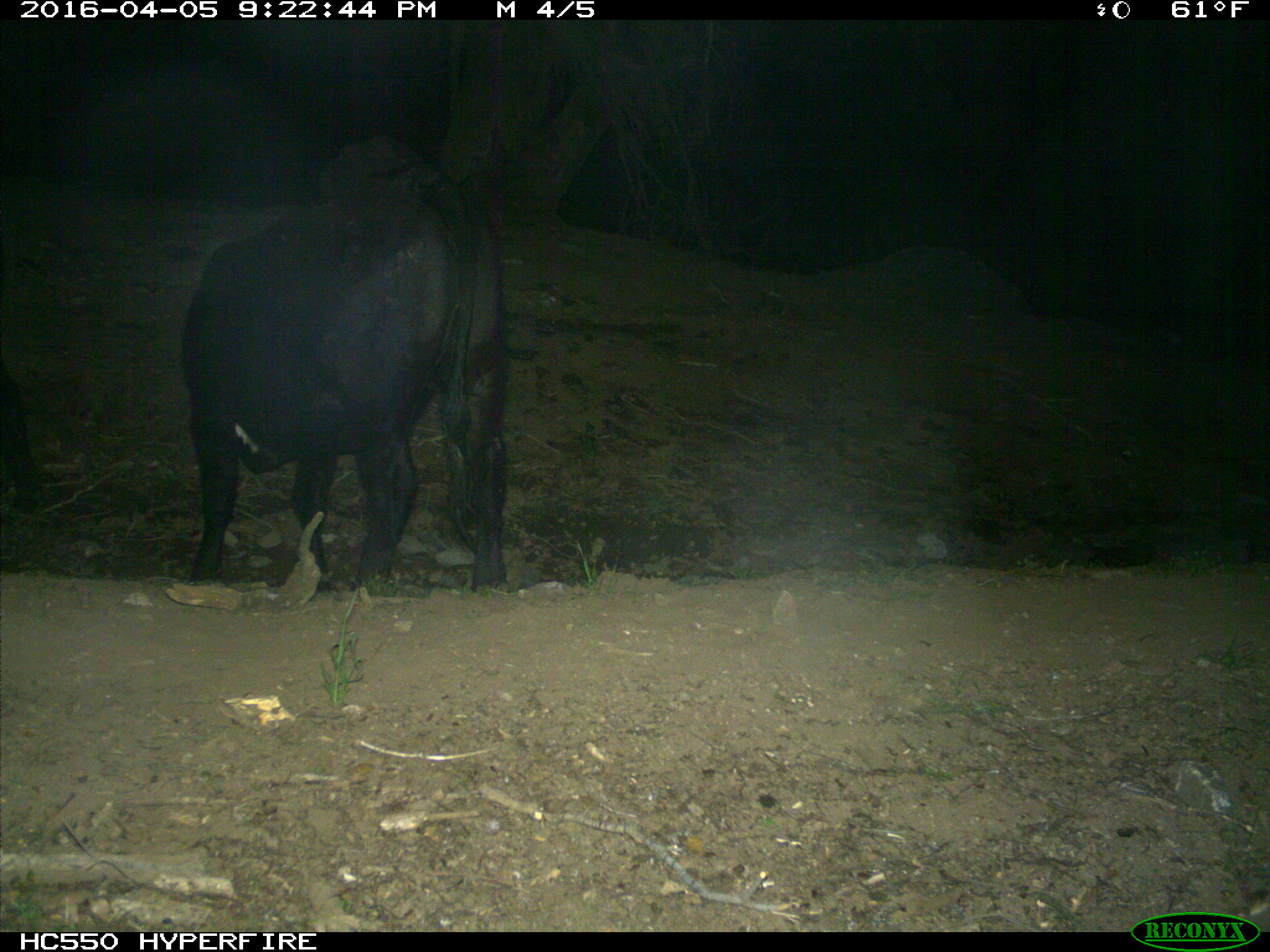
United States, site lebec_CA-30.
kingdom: Animalia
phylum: Chordata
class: Mammalia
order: Artiodactyla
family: Bovidae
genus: Bos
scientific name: Bos taurus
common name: domestic cow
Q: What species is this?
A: Bos taurus (domestic cow).